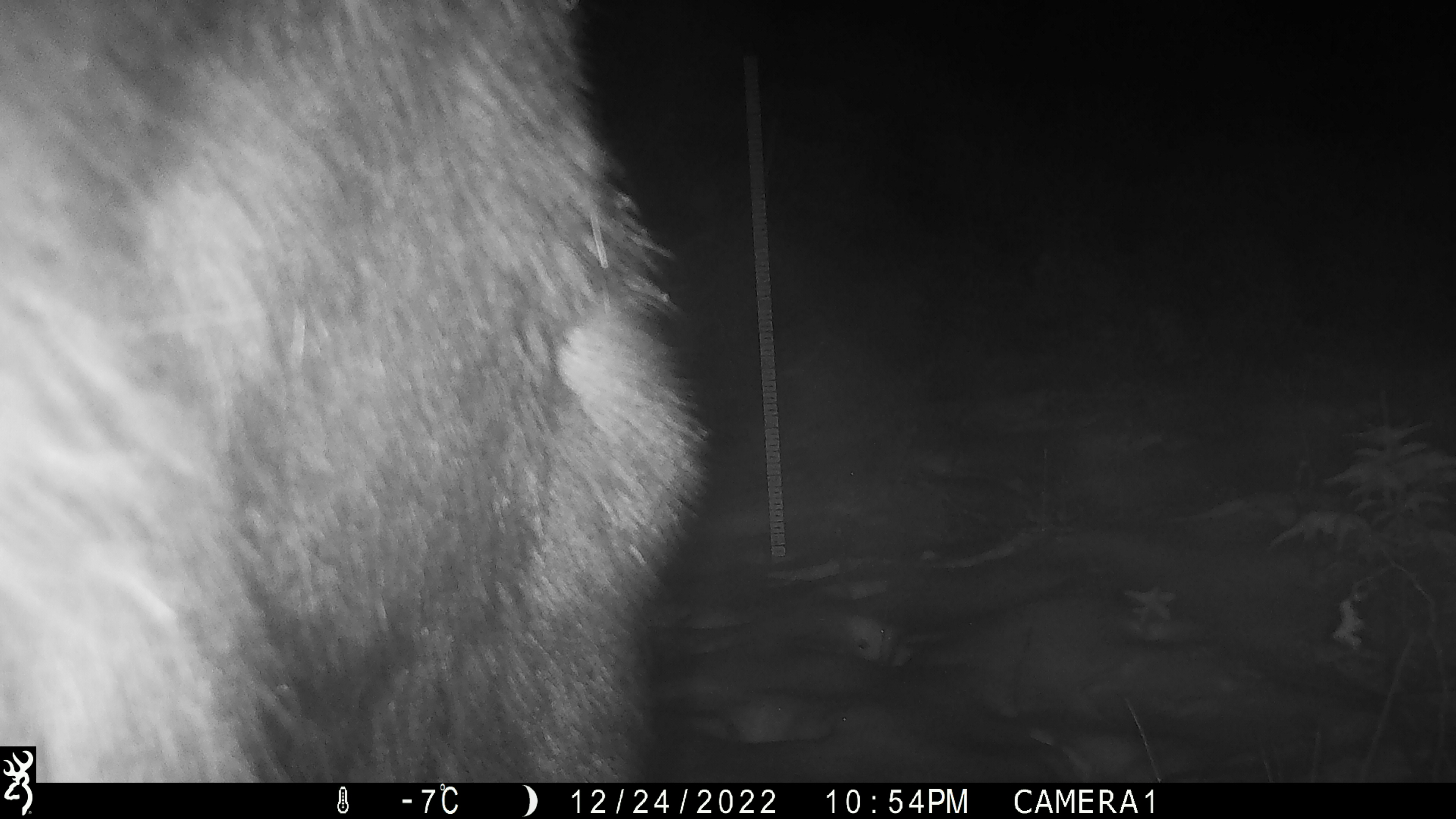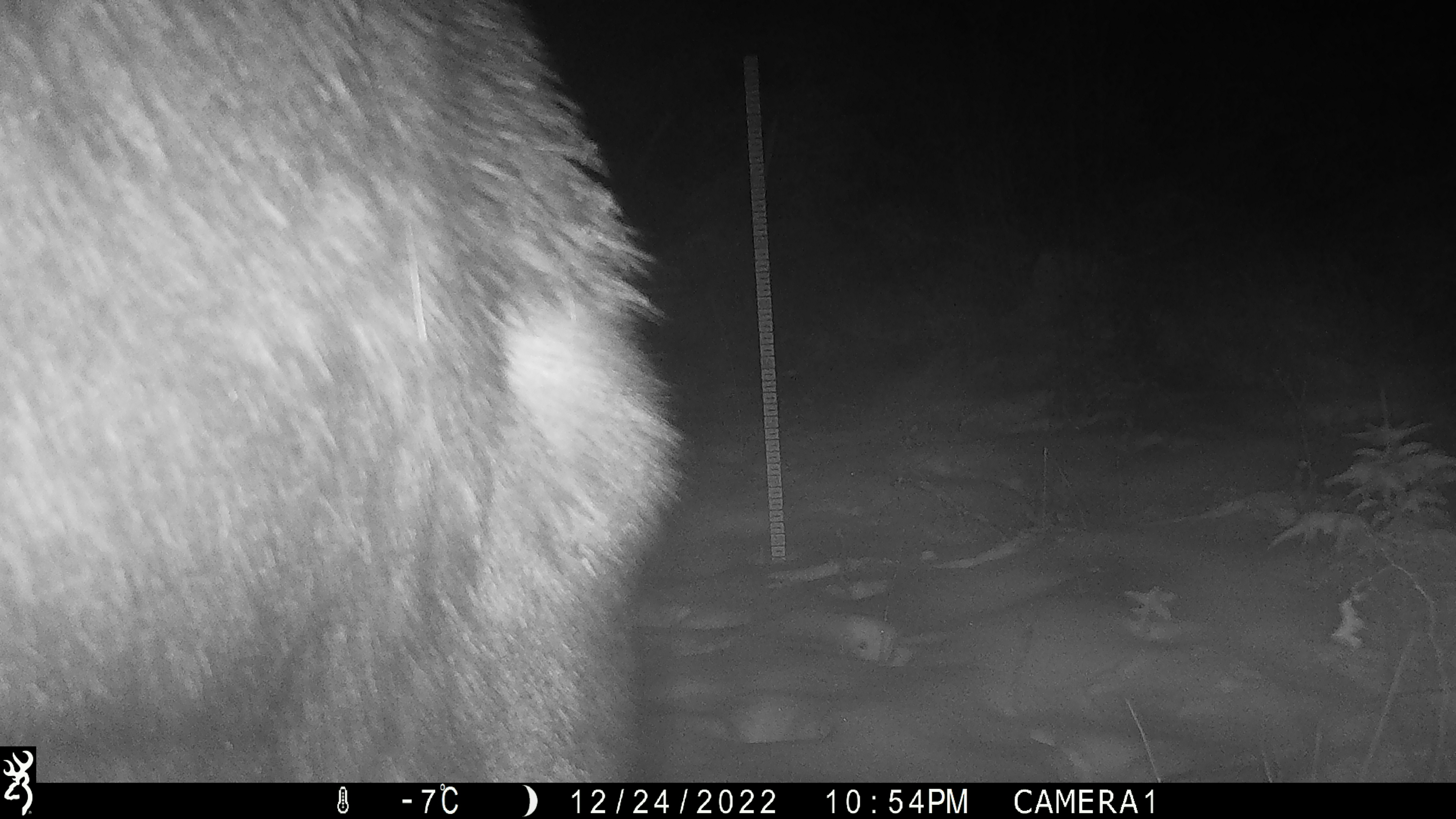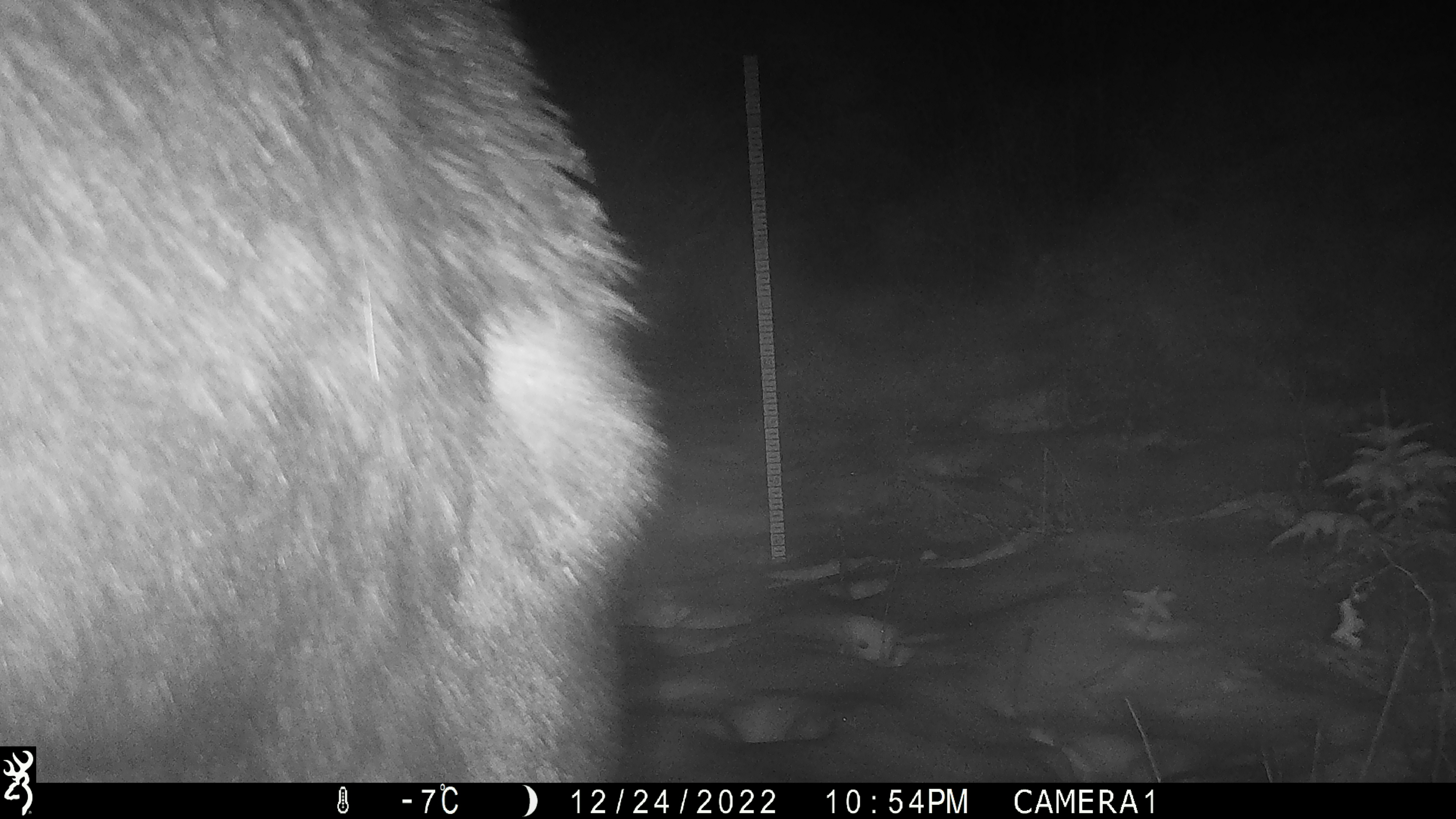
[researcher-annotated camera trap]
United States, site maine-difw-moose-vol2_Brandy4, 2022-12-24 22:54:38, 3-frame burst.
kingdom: Animalia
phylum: Chordata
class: Mammalia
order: Artiodactyla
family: Cervidae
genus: Alces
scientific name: Alces alces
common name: moose